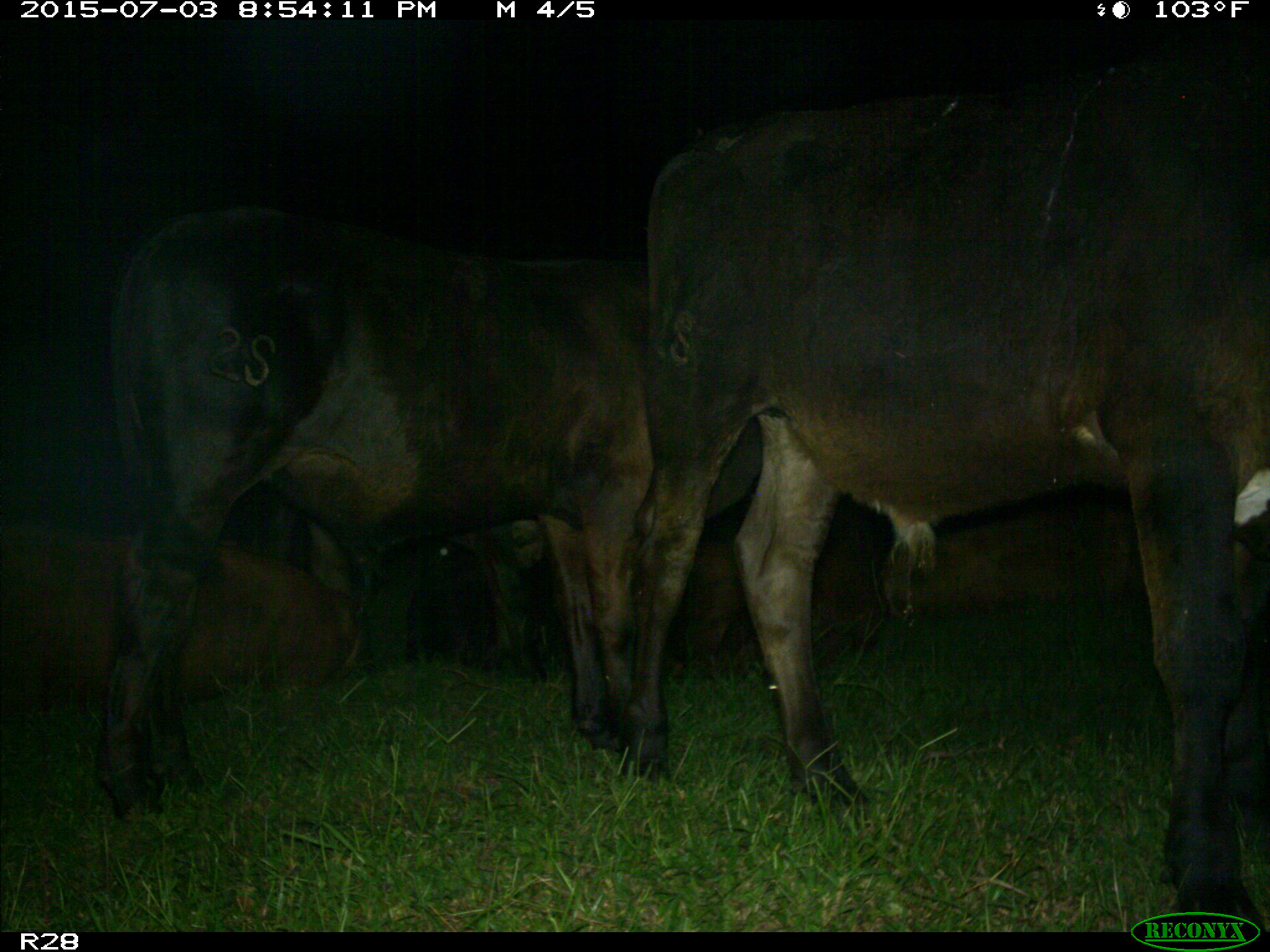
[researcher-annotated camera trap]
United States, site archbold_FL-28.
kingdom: Animalia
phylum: Chordata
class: Mammalia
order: Artiodactyla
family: Bovidae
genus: Bos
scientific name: Bos taurus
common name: domestic cow